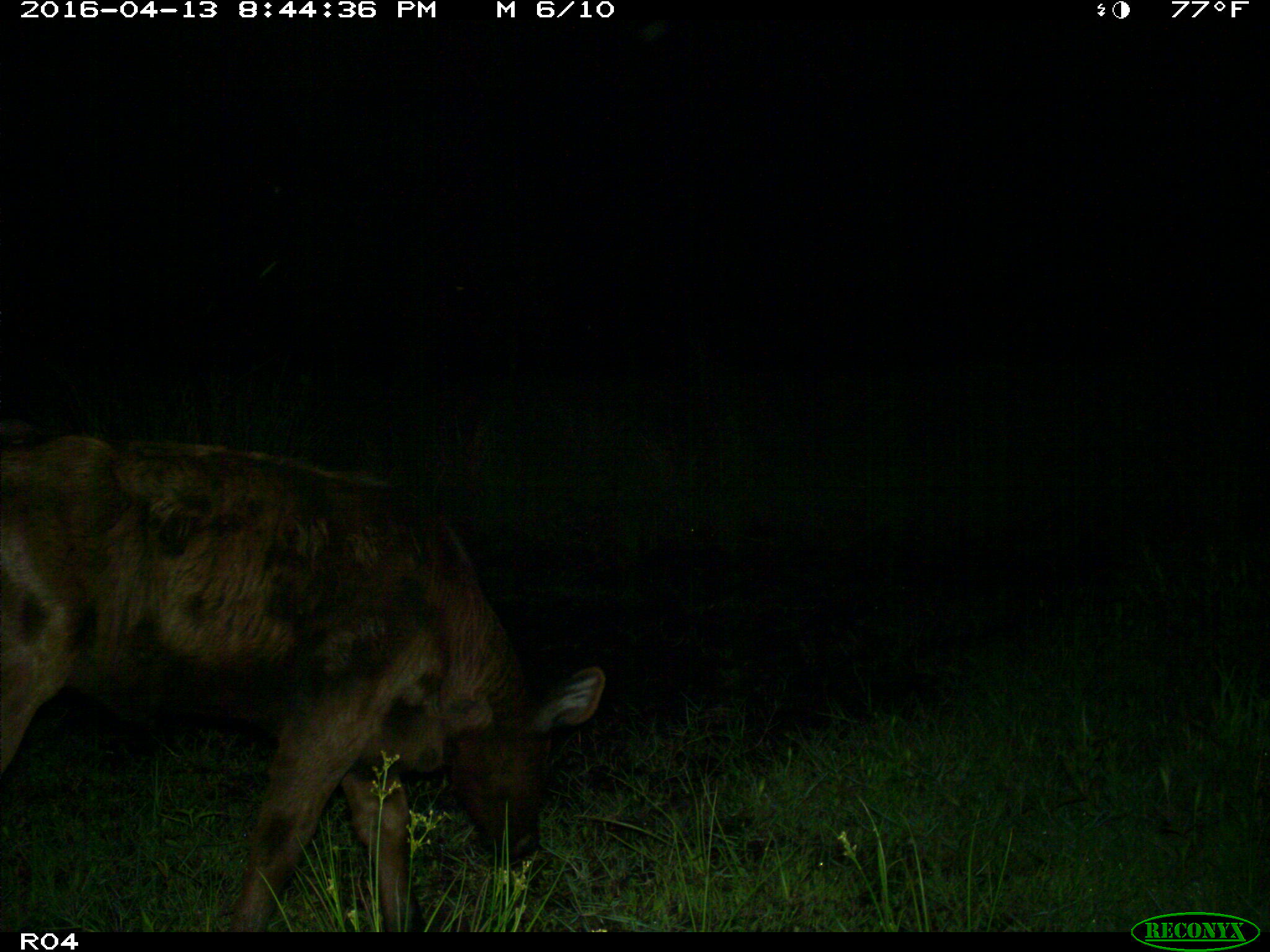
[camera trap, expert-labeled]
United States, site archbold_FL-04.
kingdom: Animalia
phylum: Chordata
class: Mammalia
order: Artiodactyla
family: Bovidae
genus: Bos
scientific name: Bos taurus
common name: domestic cow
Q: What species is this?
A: Bos taurus (domestic cow).